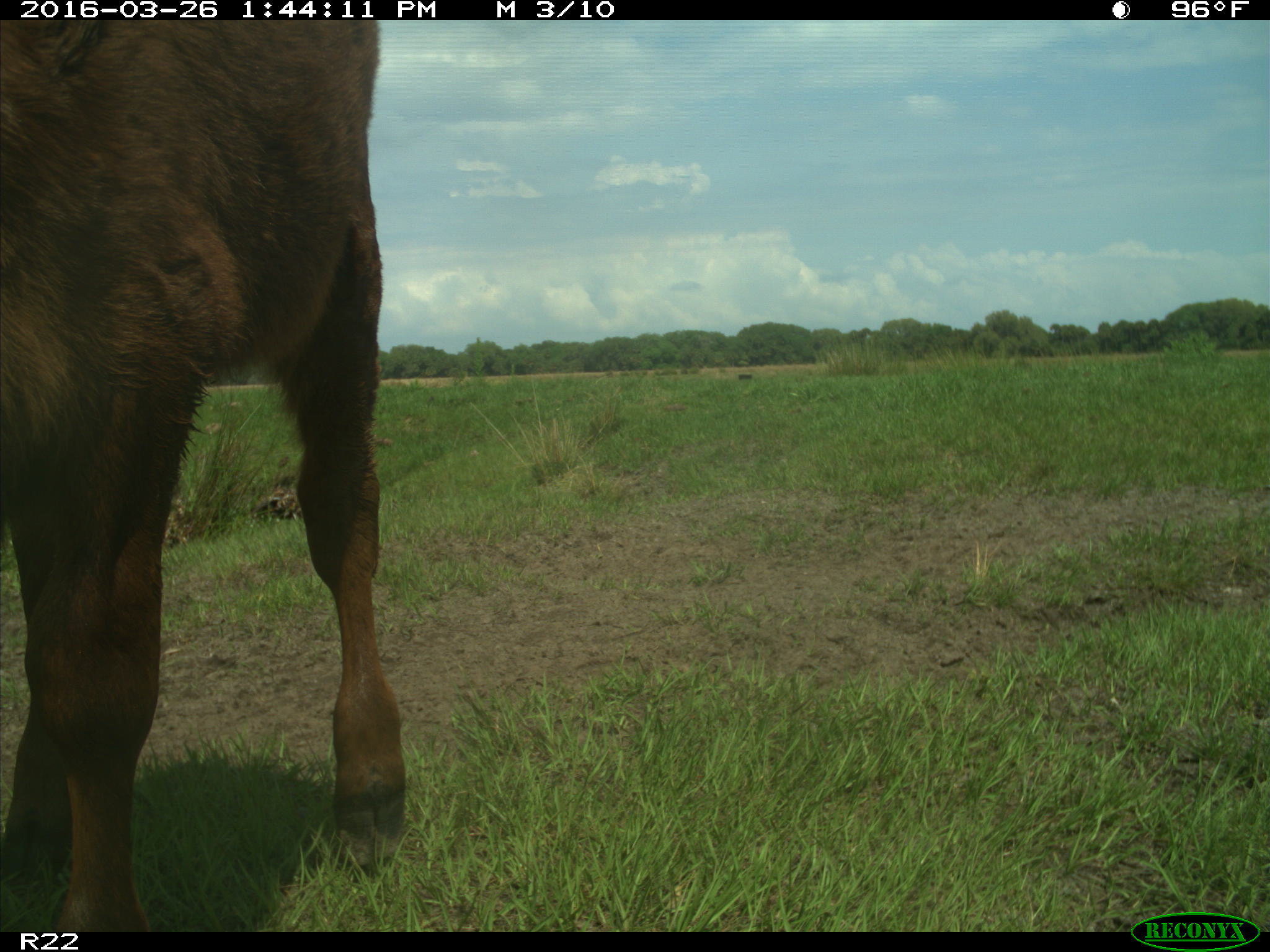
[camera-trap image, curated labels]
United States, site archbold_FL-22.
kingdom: Animalia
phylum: Chordata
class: Mammalia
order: Artiodactyla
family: Bovidae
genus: Bos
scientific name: Bos taurus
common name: domestic cow